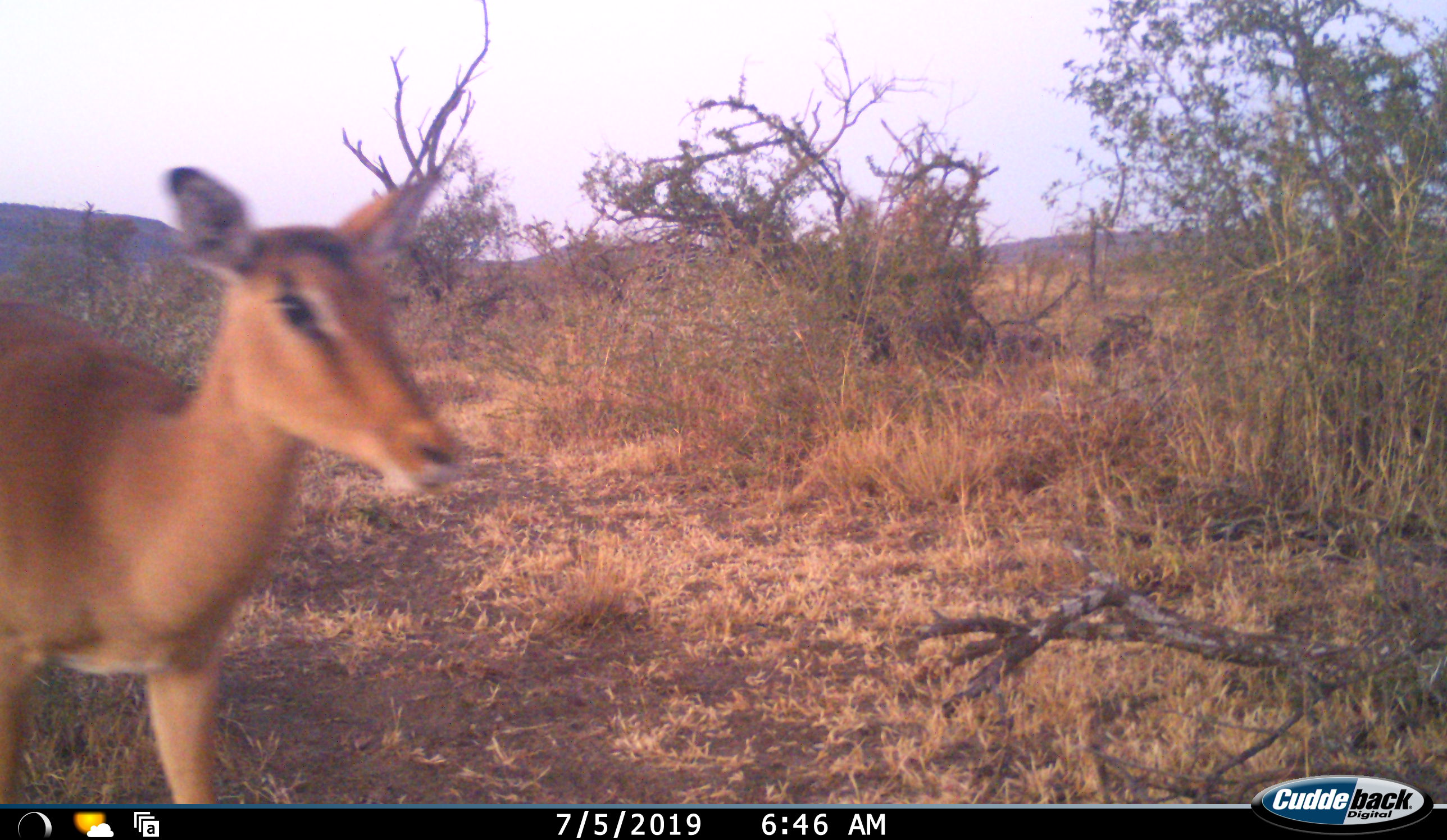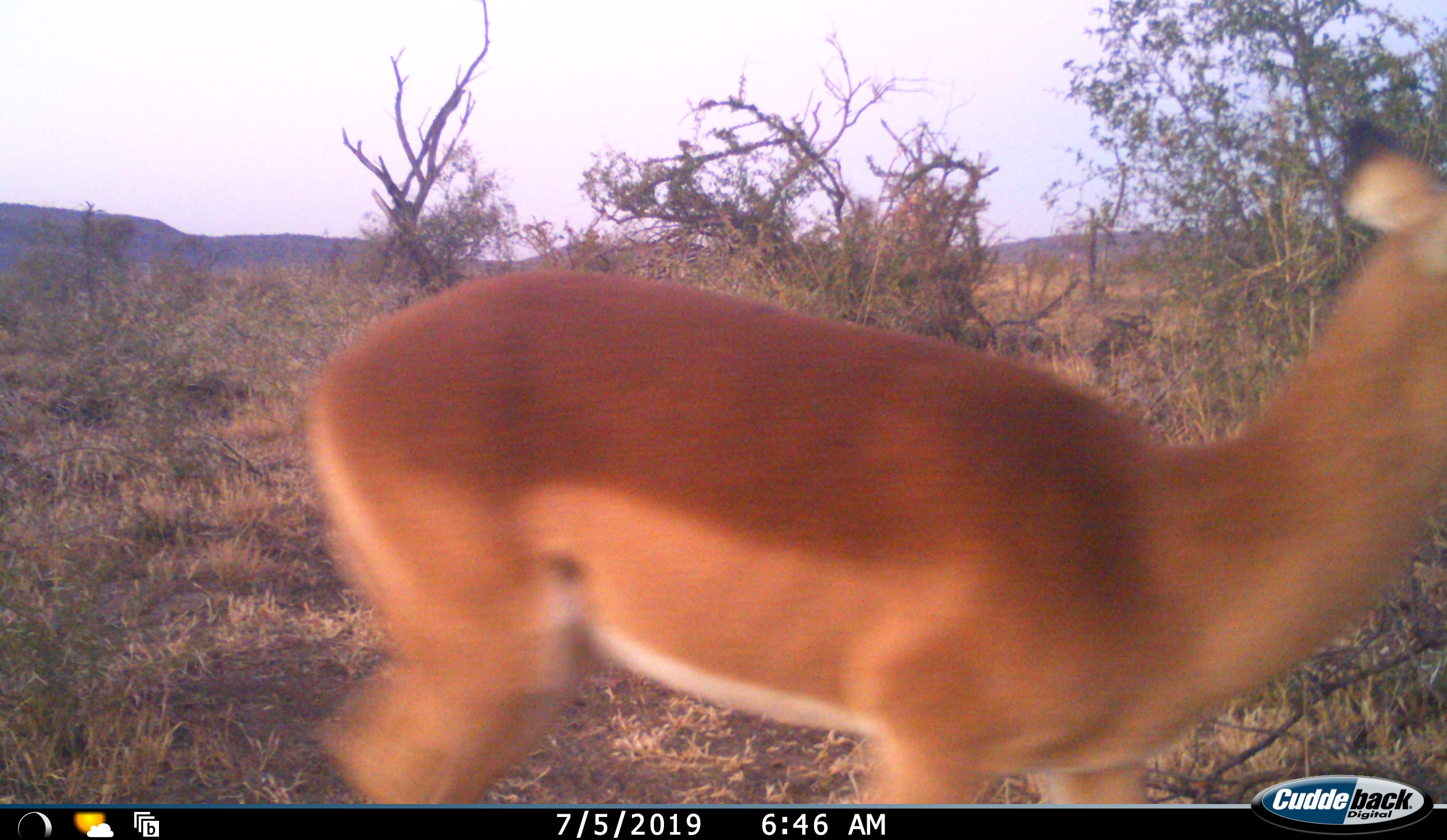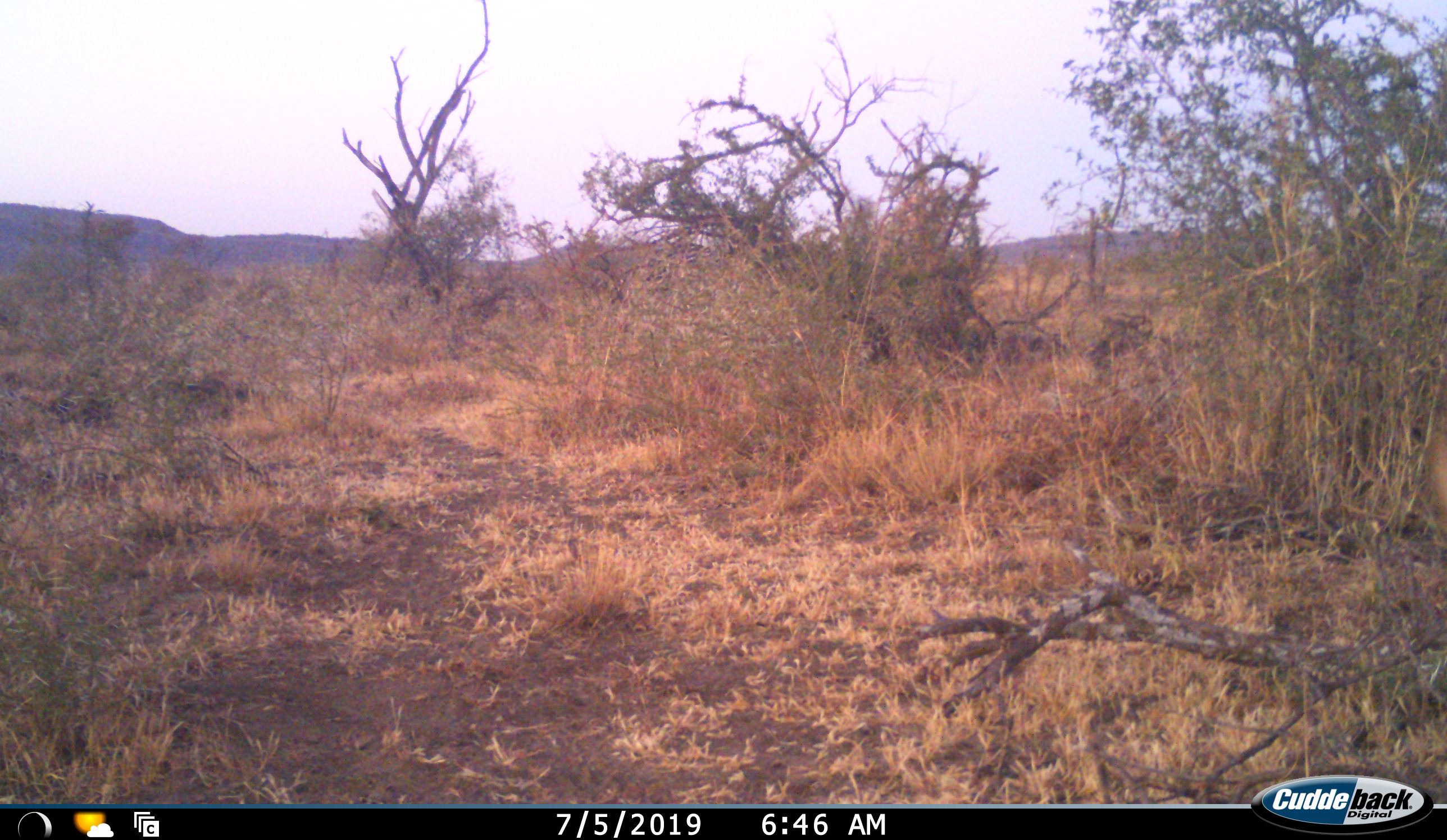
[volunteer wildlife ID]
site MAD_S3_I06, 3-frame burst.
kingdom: Animalia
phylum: Chordata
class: Mammalia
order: Artiodactyla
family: Bovidae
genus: Aepyceros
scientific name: Aepyceros melampus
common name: impala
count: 1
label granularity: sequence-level